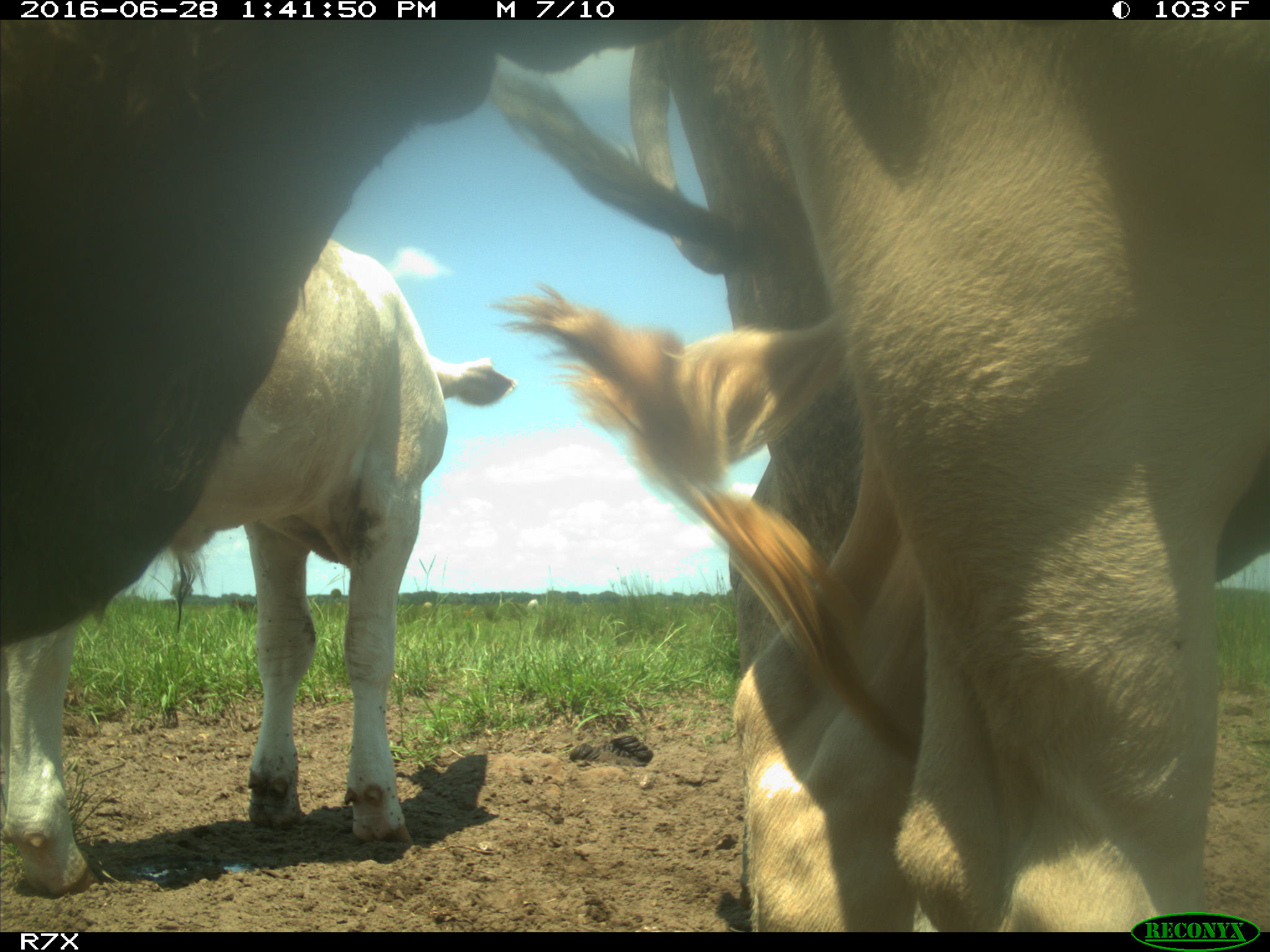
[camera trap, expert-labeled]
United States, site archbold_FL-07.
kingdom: Animalia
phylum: Chordata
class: Mammalia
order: Artiodactyla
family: Bovidae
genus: Bos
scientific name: Bos taurus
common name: domestic cow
Bos taurus (domestic cow).